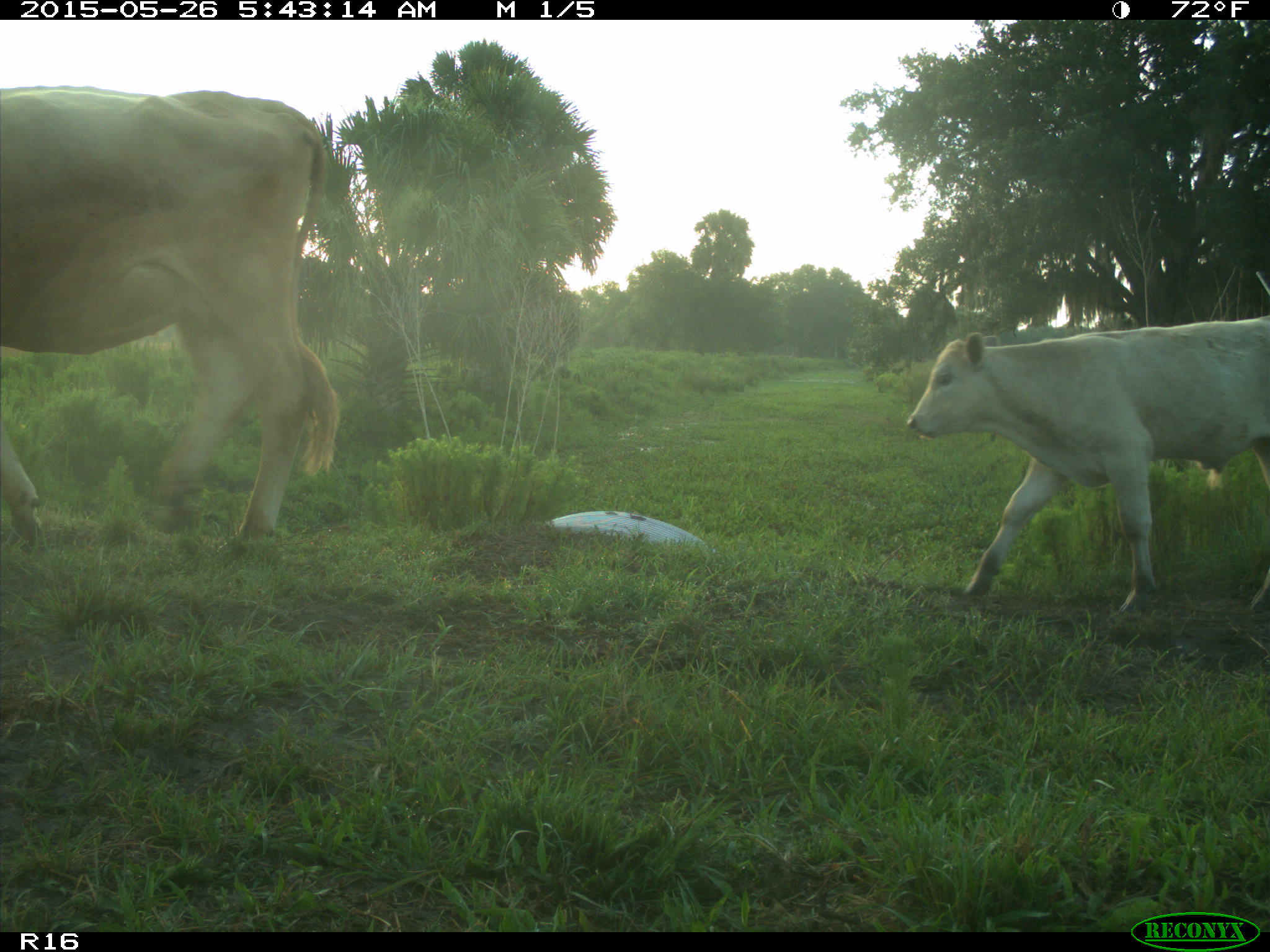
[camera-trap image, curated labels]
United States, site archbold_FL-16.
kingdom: Animalia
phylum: Chordata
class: Mammalia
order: Artiodactyla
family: Bovidae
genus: Bos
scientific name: Bos taurus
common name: domestic cow